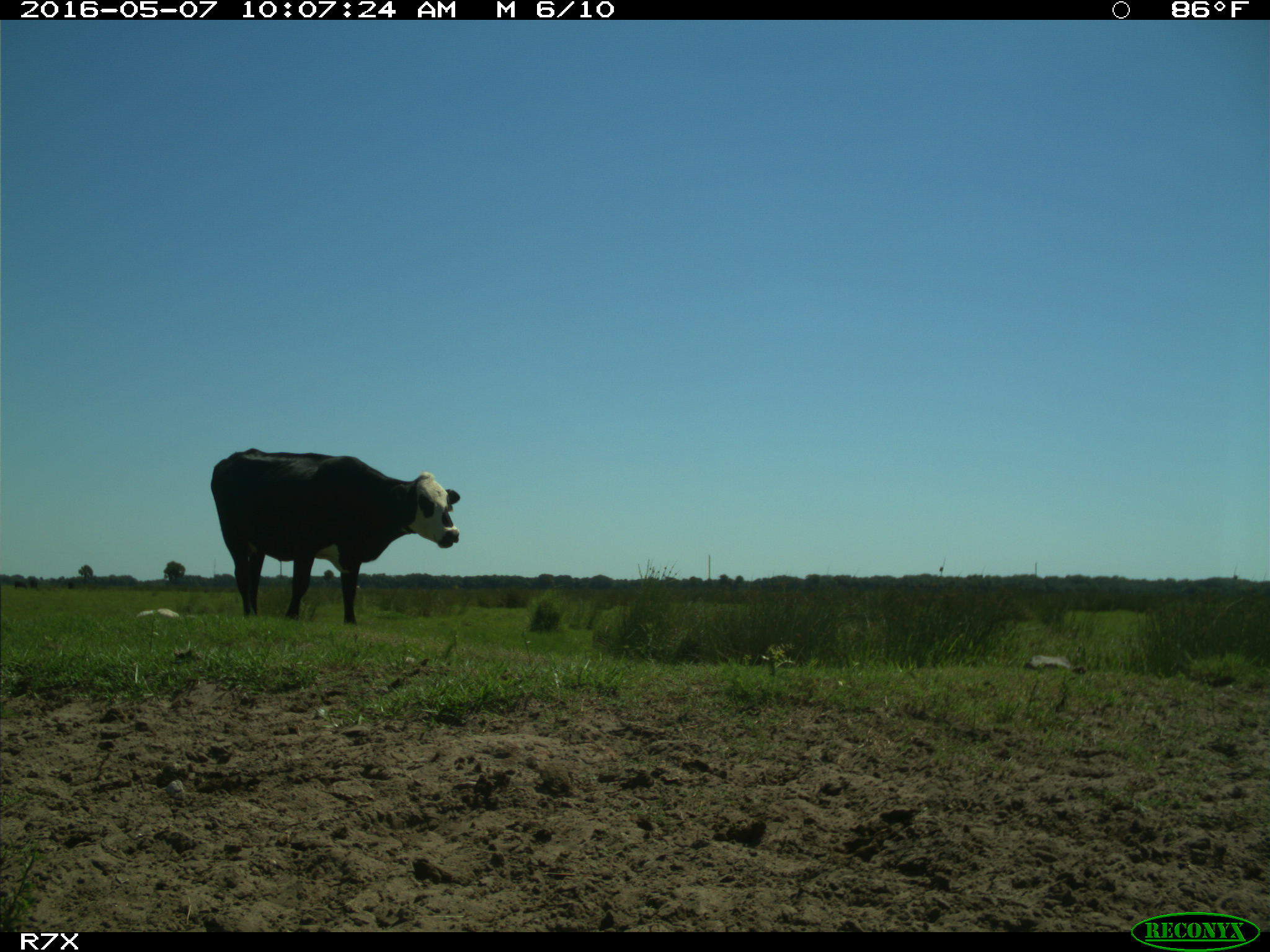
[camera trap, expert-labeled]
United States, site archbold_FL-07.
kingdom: Animalia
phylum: Chordata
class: Mammalia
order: Artiodactyla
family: Bovidae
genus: Bos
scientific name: Bos taurus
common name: domestic cow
Bos taurus (domestic cow).